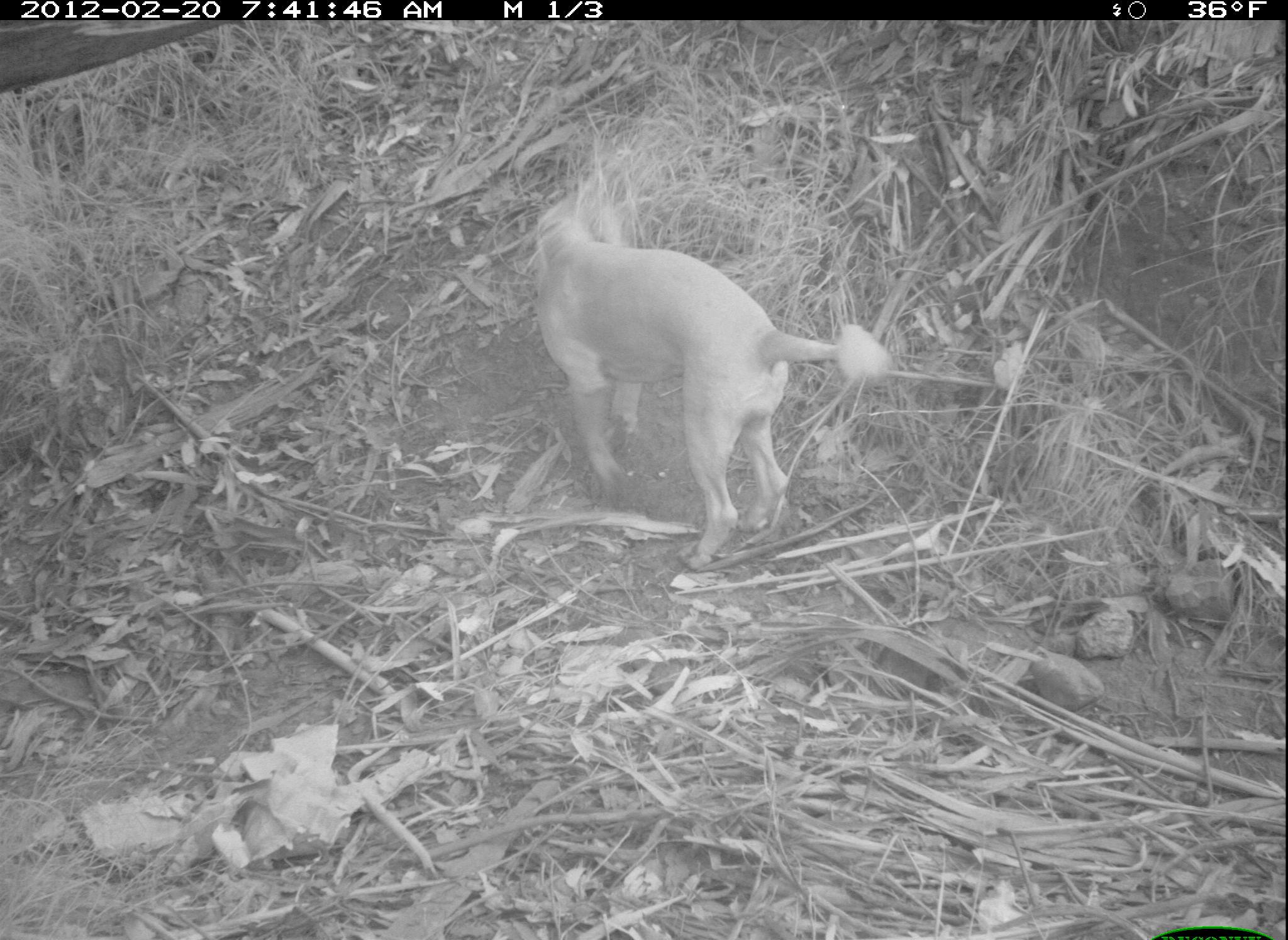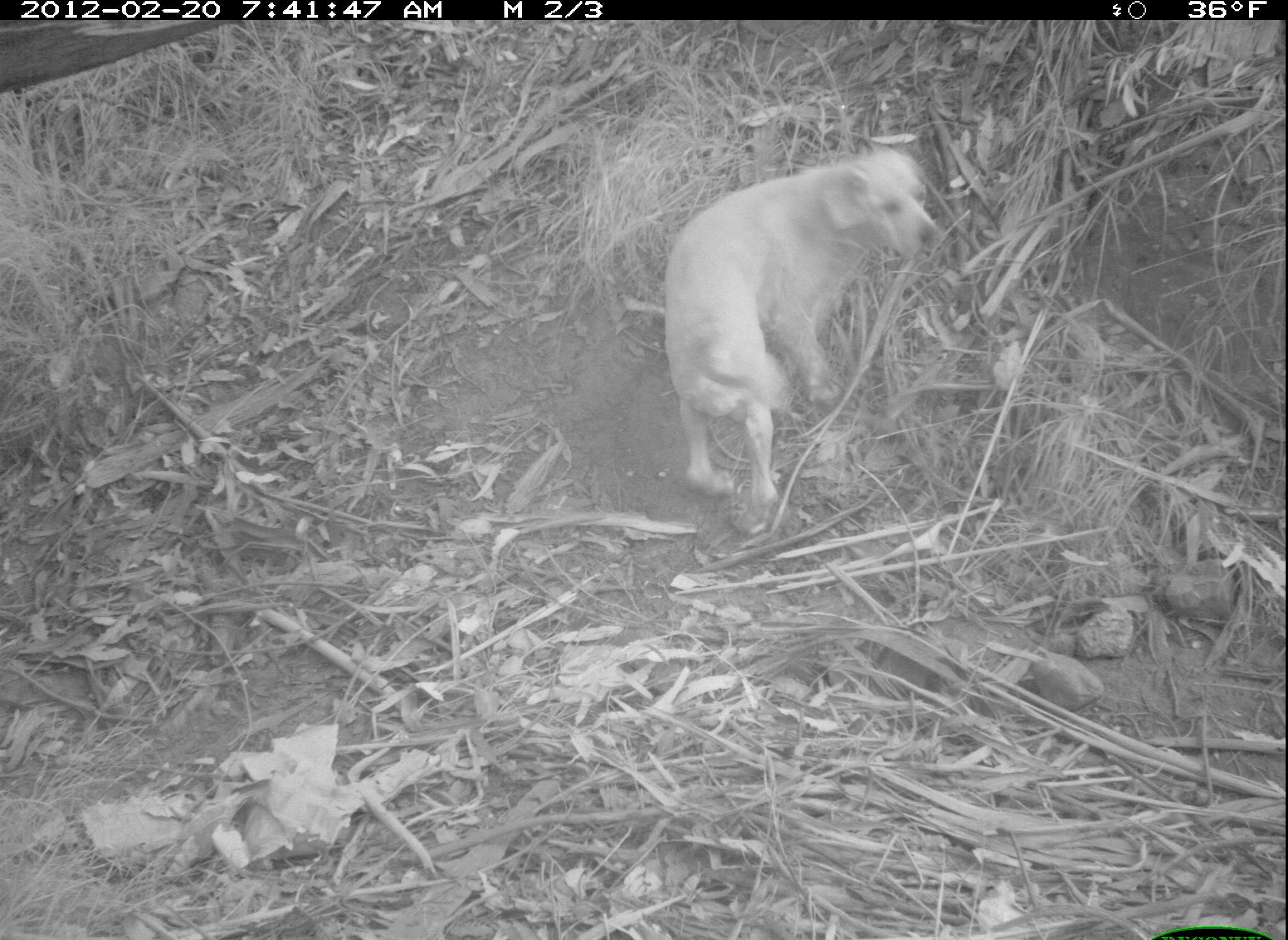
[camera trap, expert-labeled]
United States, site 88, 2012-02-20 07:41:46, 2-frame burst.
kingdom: Animalia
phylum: Chordata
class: Mammalia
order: Carnivora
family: Canidae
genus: Canis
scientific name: Canis familiaris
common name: domestic dog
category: dog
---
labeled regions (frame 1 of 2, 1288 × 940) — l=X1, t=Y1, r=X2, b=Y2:
dog: l=509, t=168, r=897, b=581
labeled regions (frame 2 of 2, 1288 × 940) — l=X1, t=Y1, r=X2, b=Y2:
dog: l=646, t=140, r=947, b=536